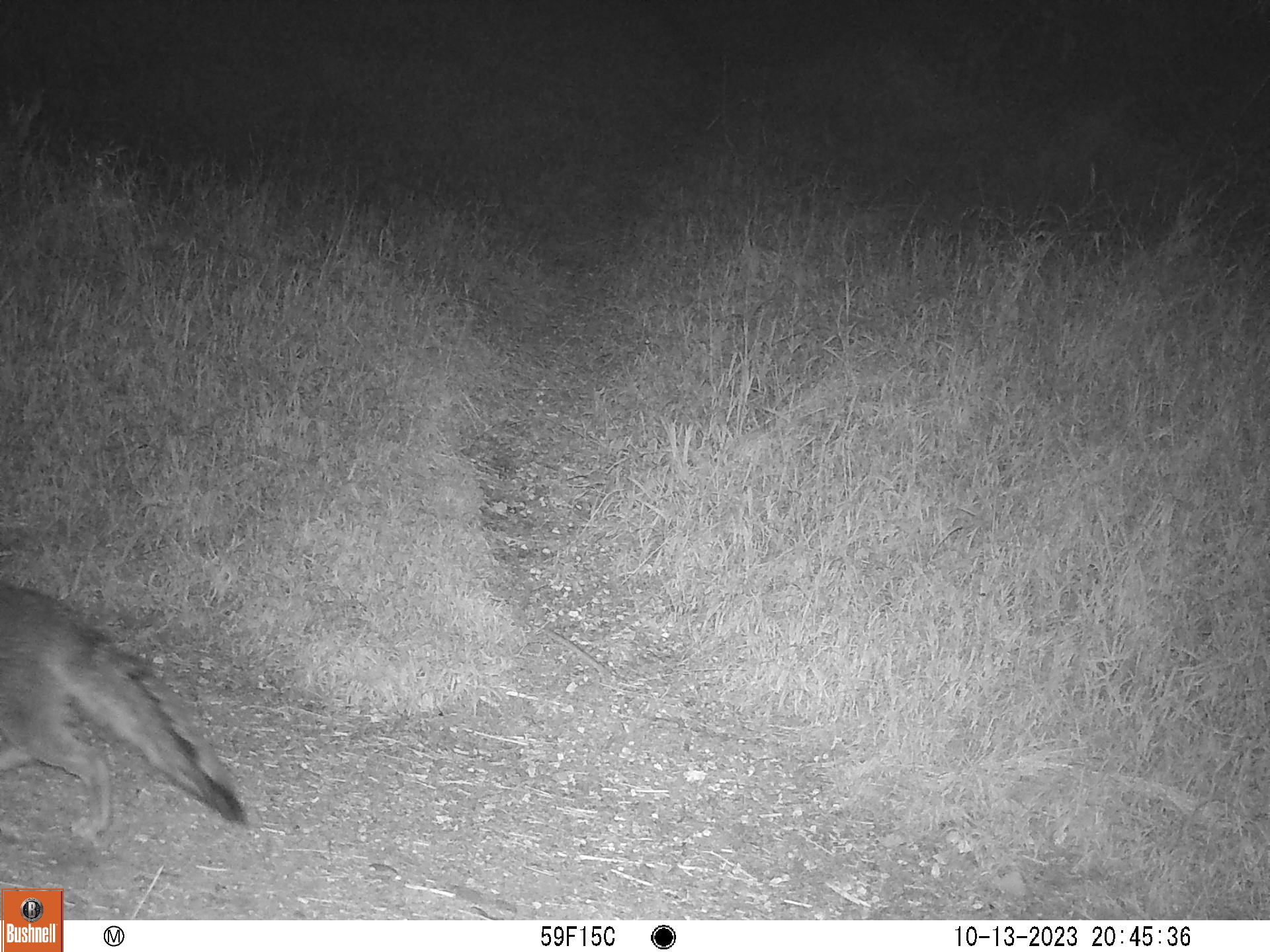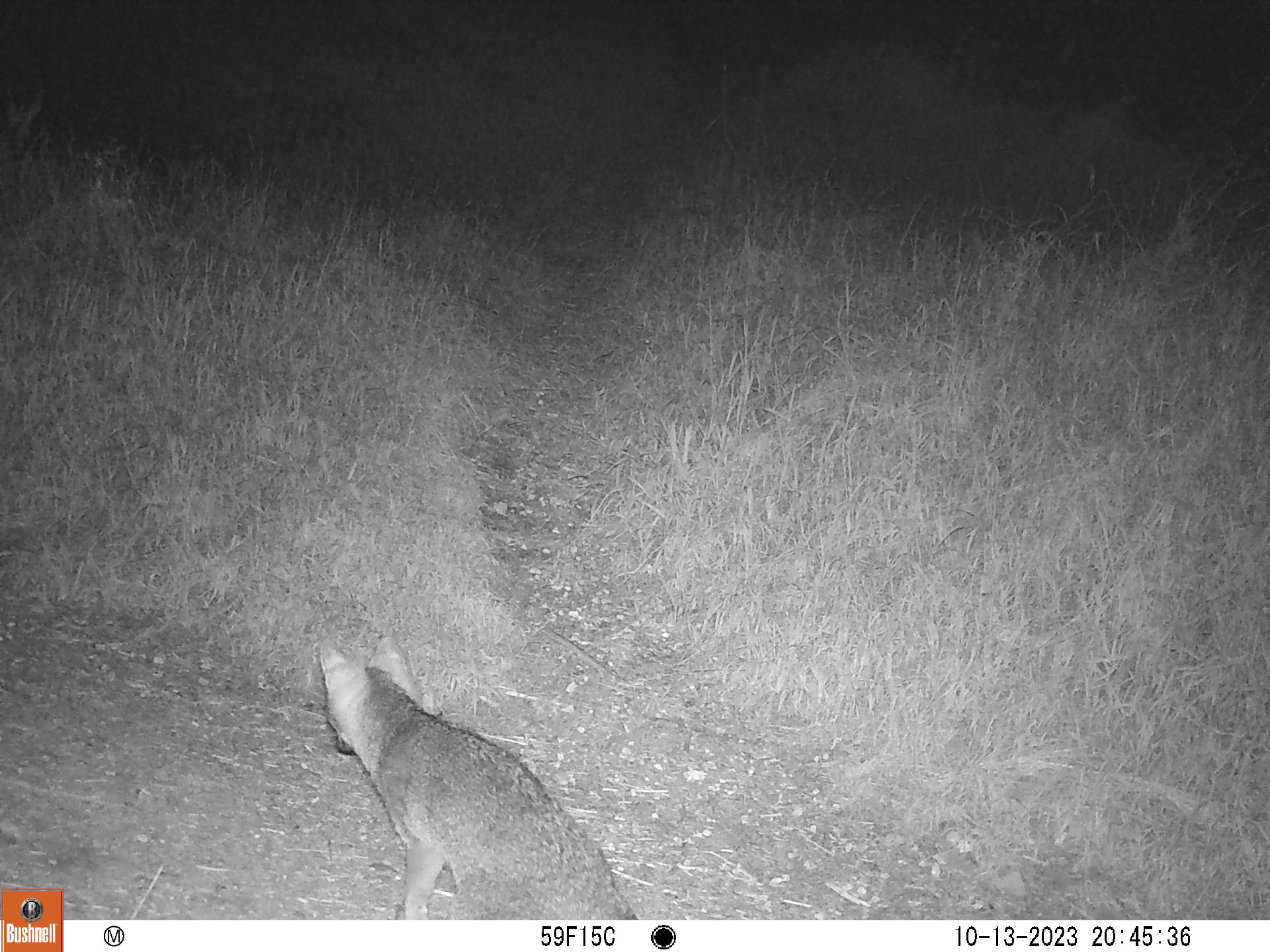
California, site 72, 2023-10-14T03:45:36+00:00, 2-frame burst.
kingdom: Animalia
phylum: Chordata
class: Mammalia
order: Carnivora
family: Canidae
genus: Urocyon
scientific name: Urocyon cinereoargenteus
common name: gray fox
Gray fox (Urocyon cinereoargenteus).